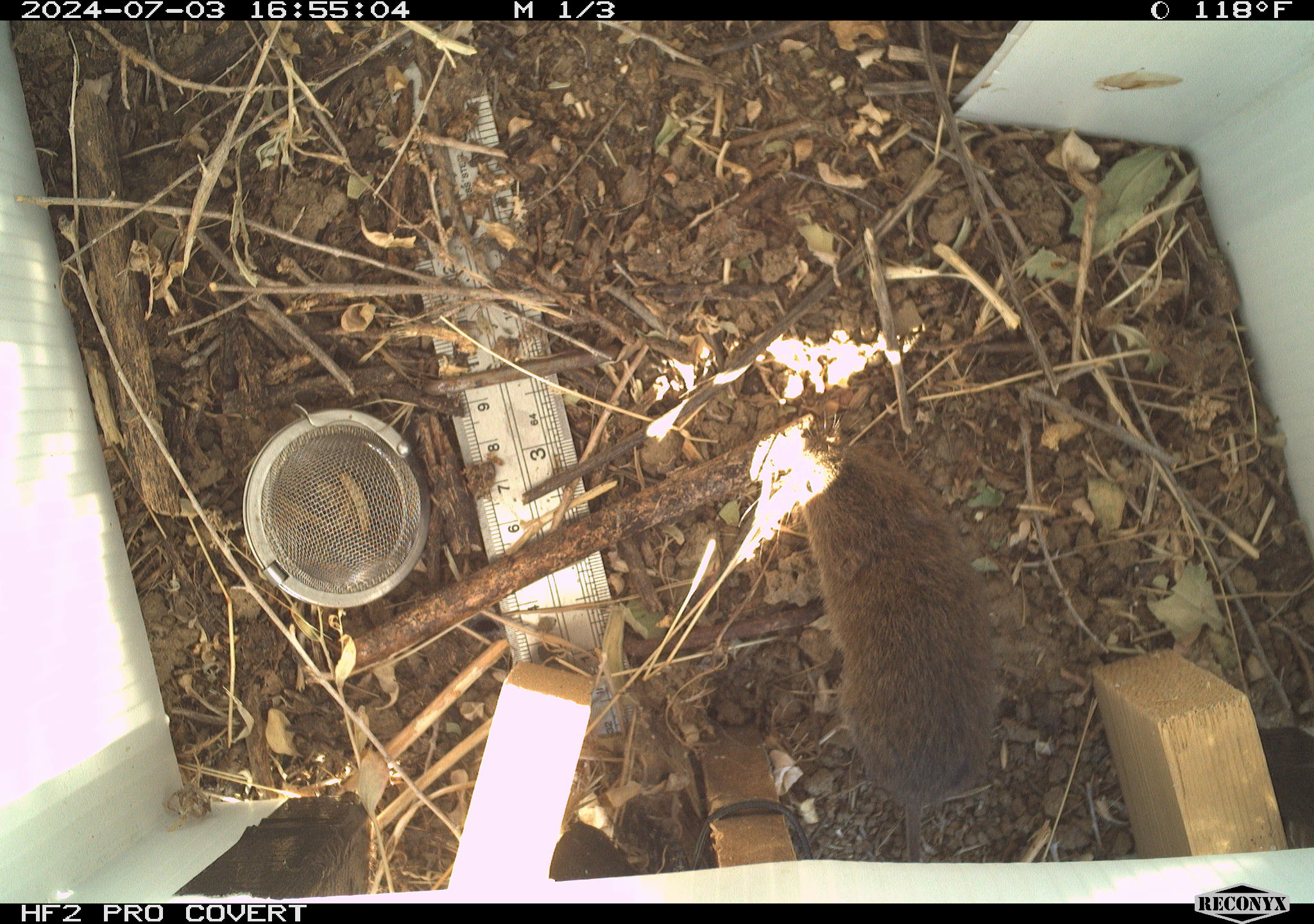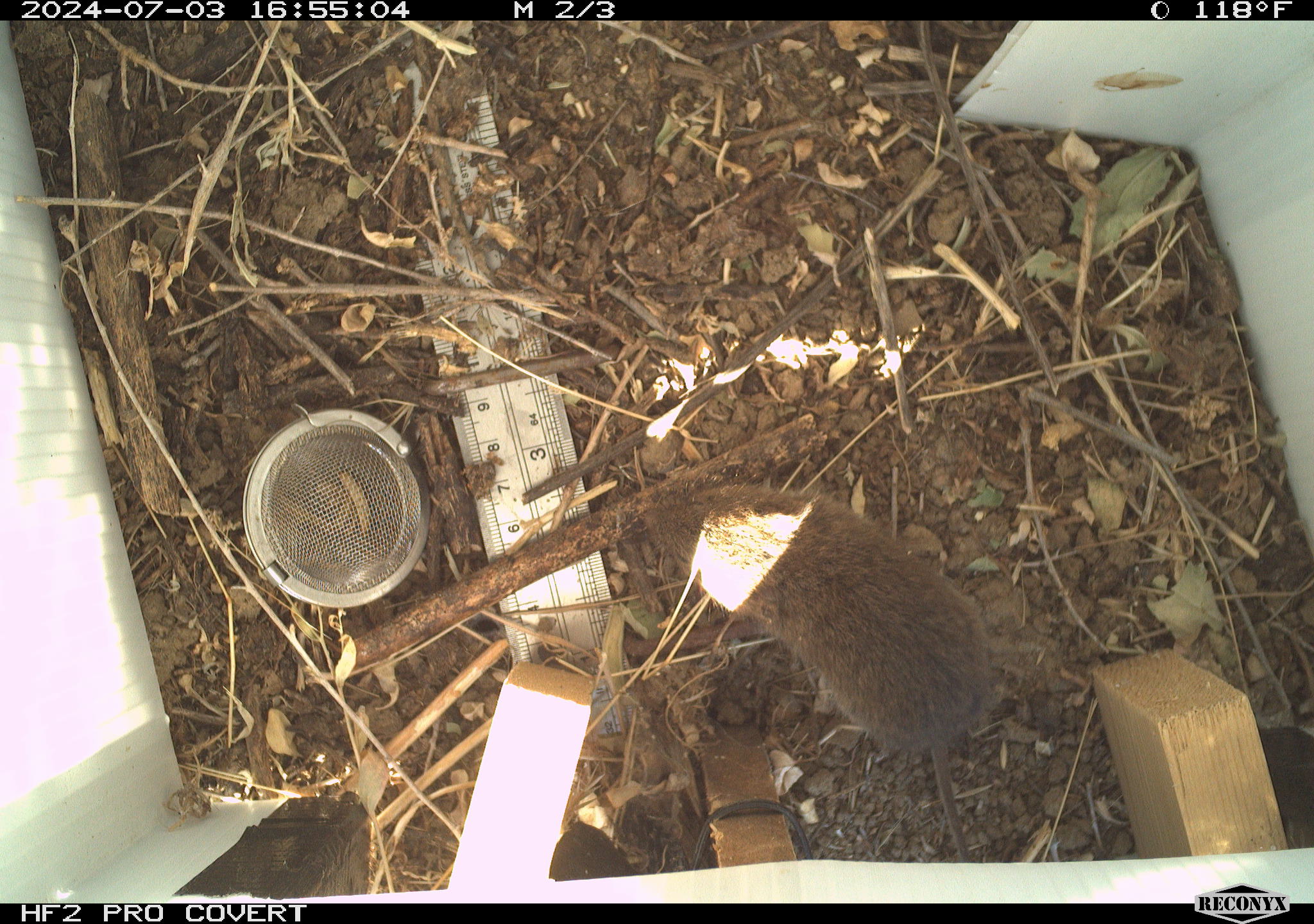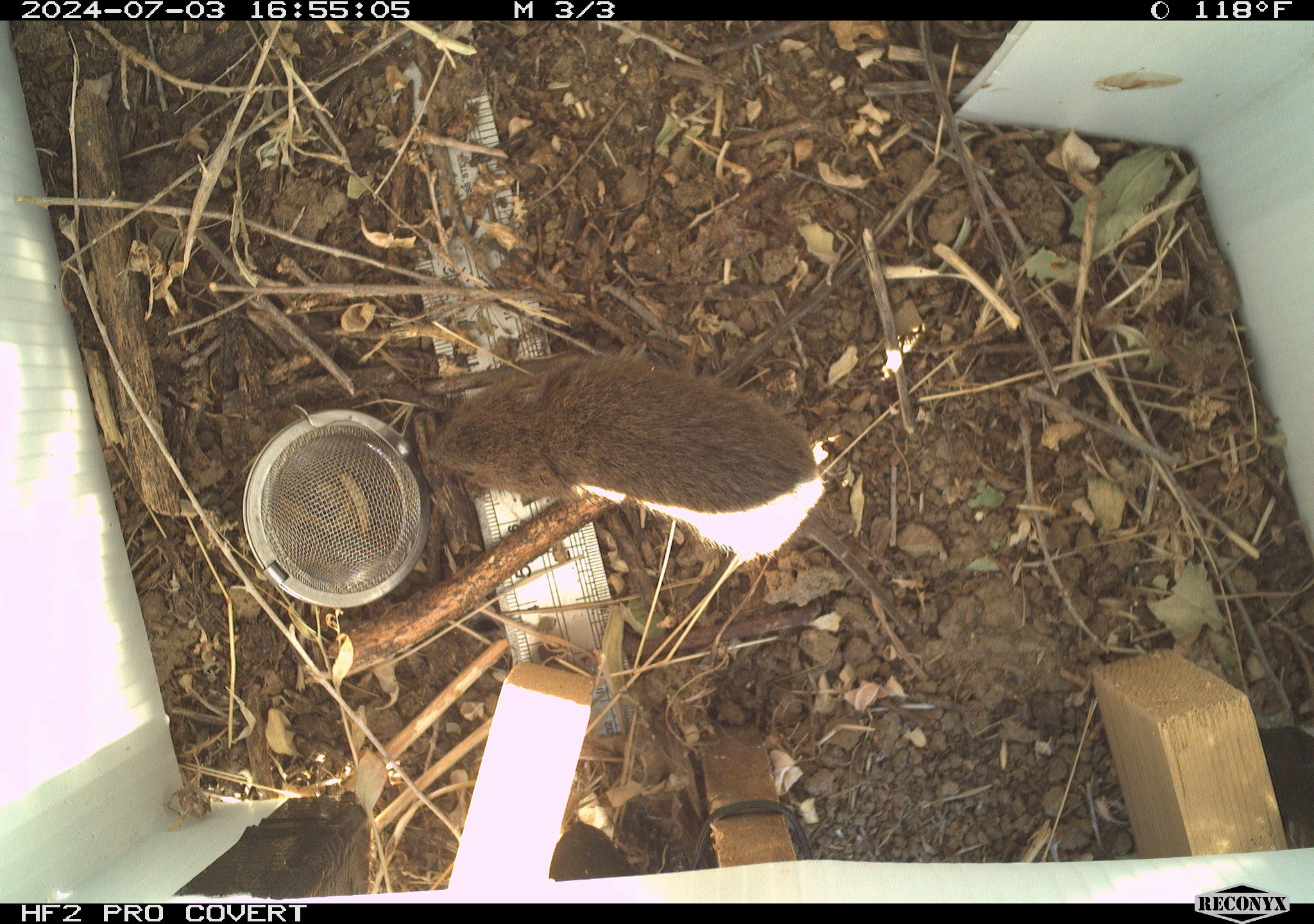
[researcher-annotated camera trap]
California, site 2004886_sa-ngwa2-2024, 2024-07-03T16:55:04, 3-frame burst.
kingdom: Animalia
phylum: Chordata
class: Mammalia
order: Rodentia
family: Cricetidae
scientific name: Arvicolinae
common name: voles, lemmings, and muskrats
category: arvicolinae subfamily